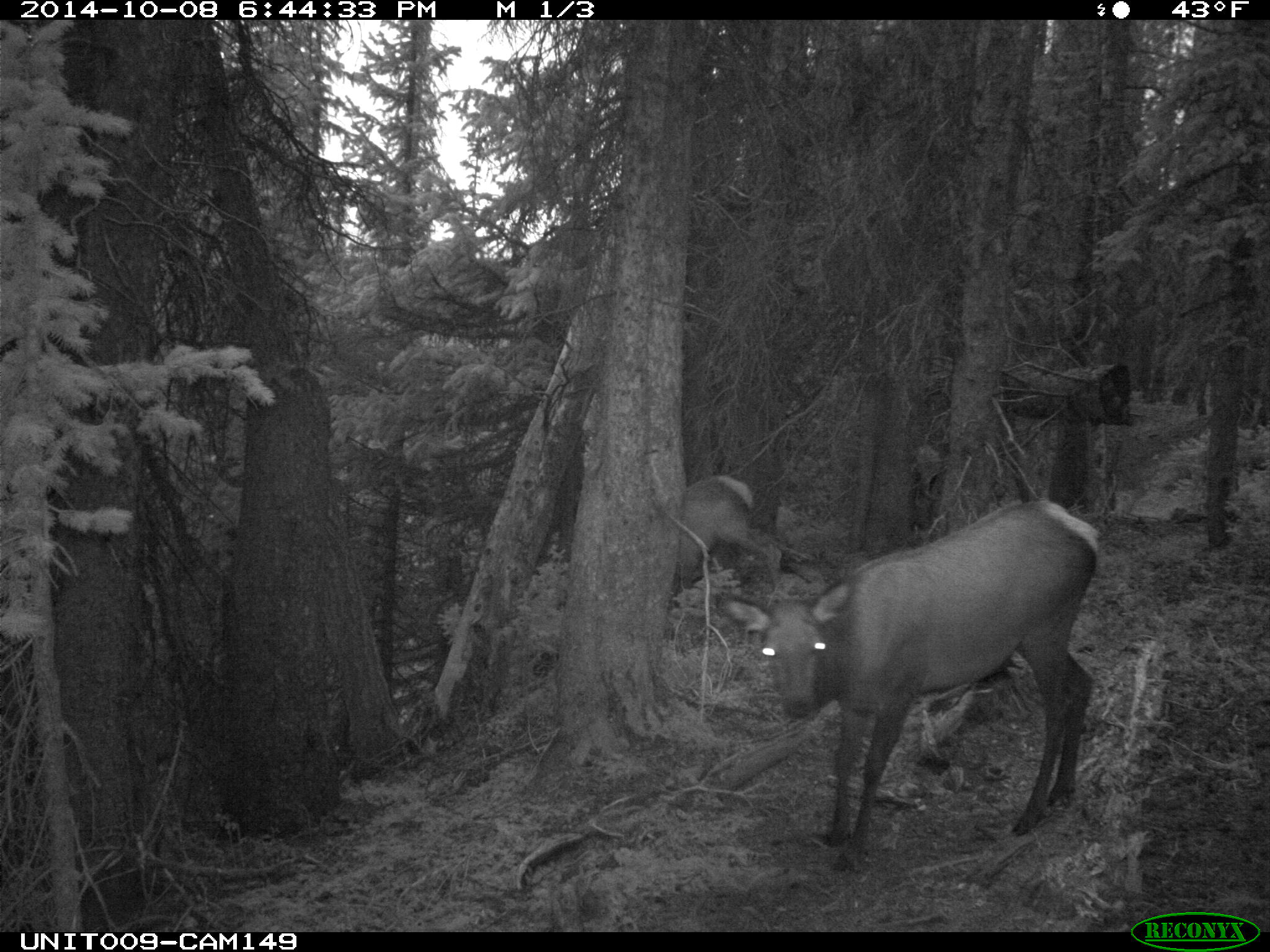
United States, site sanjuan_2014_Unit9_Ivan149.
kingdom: Animalia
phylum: Chordata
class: Mammalia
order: Artiodactyla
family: Cervidae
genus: Cervus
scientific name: Cervus elaphus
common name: red deer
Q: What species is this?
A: Cervus elaphus (red deer).